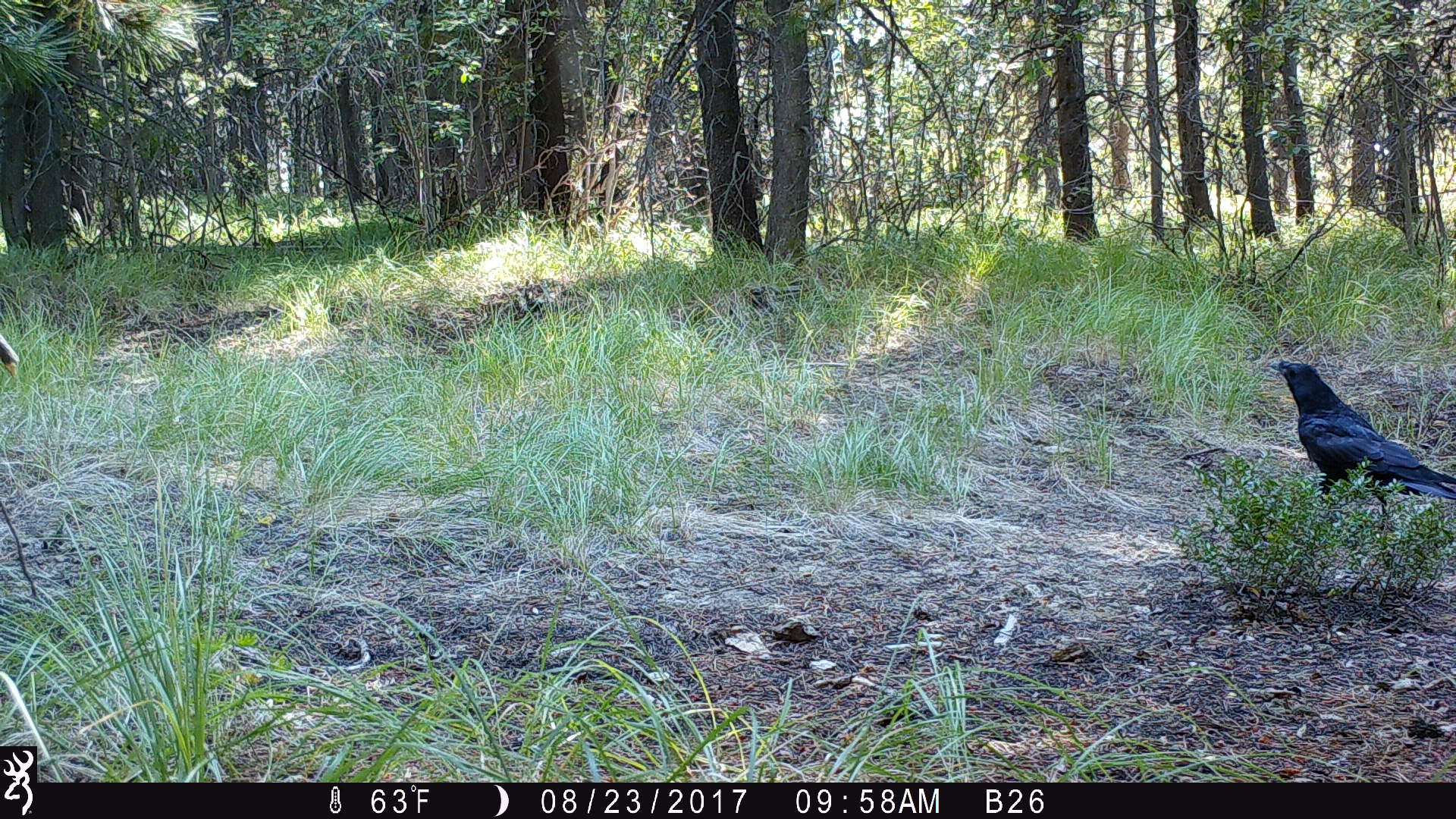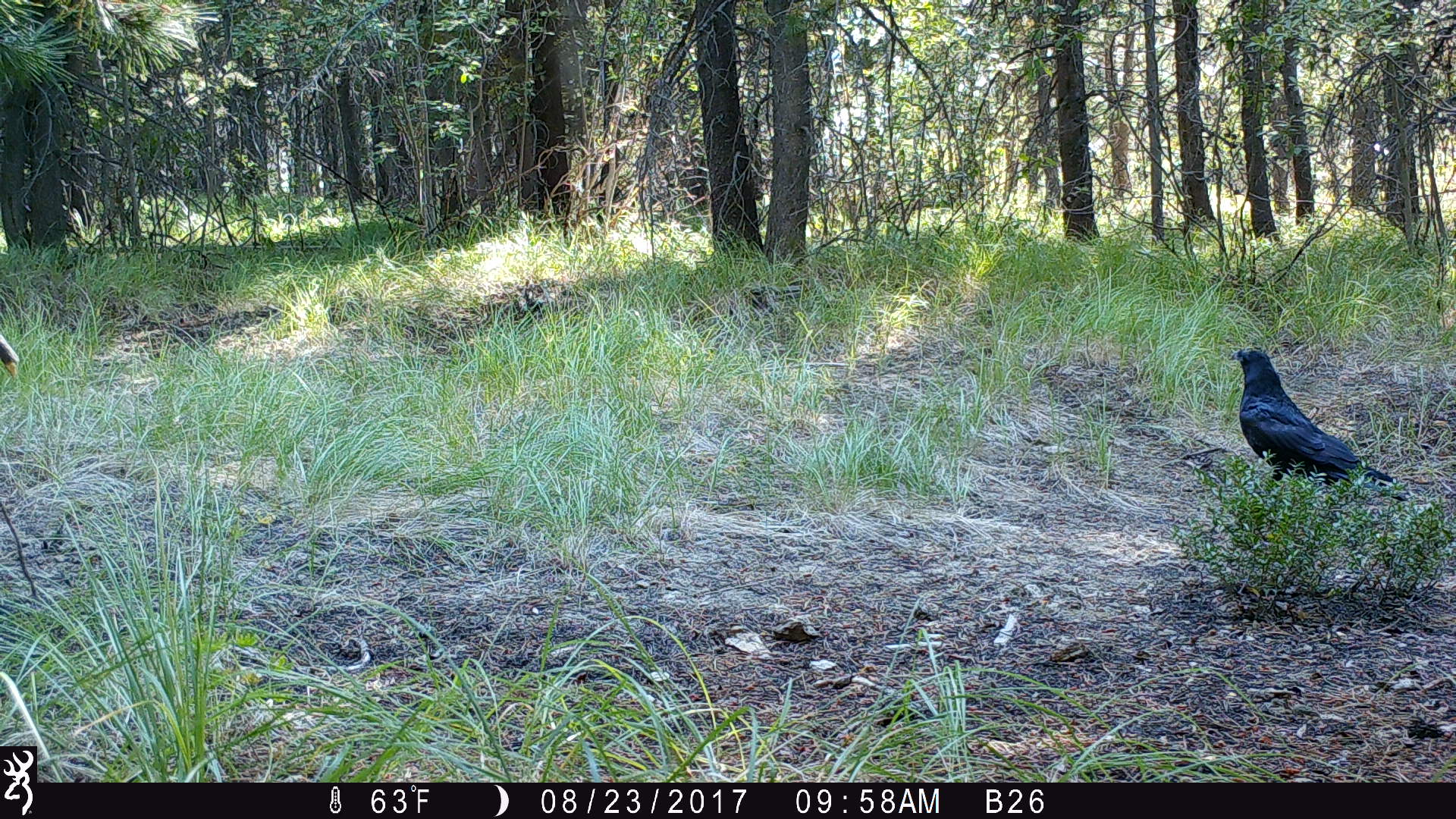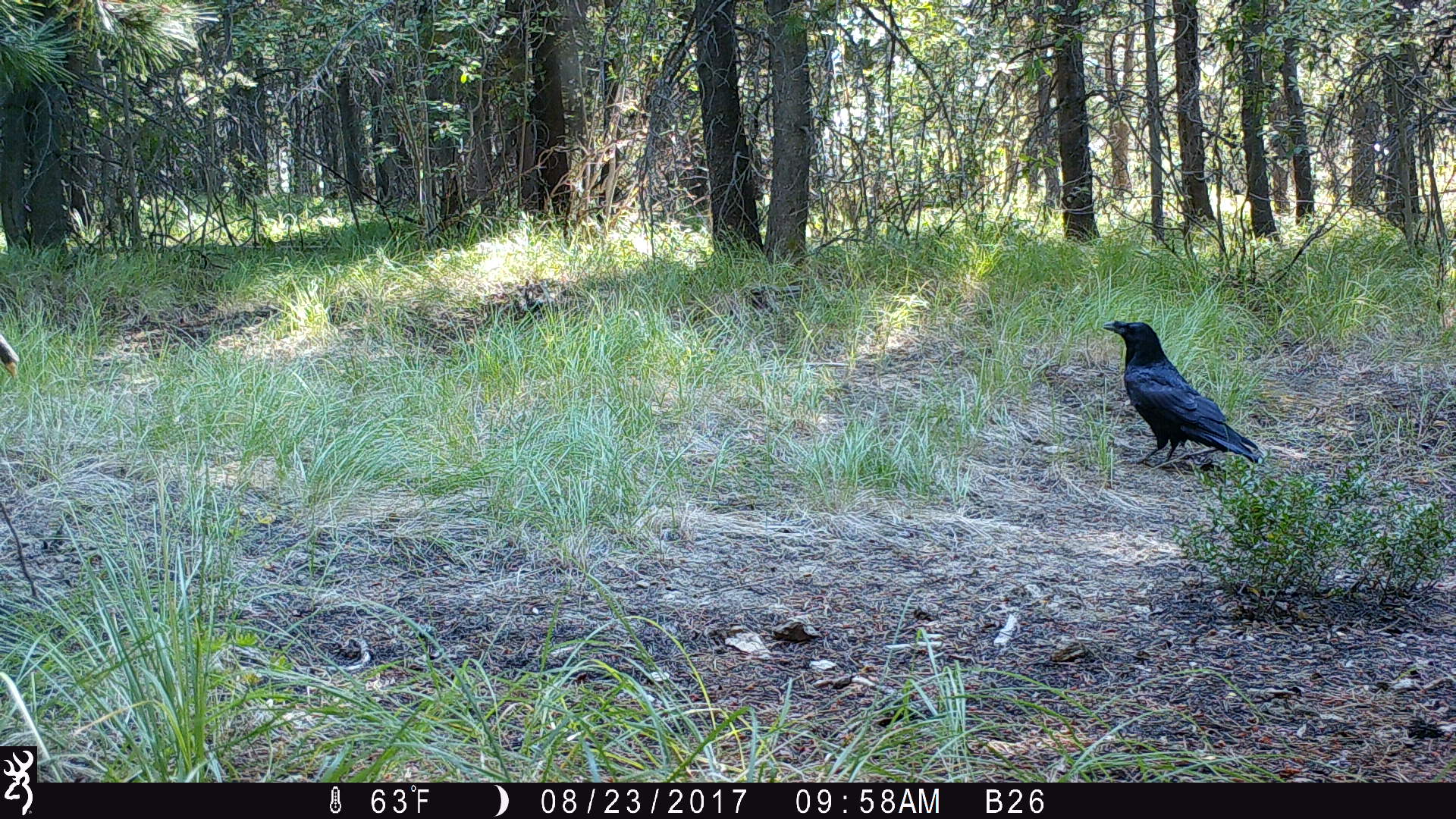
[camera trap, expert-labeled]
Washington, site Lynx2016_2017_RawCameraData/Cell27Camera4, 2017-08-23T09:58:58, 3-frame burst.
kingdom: Animalia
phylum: Chordata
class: Aves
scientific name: Aves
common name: birds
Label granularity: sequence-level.